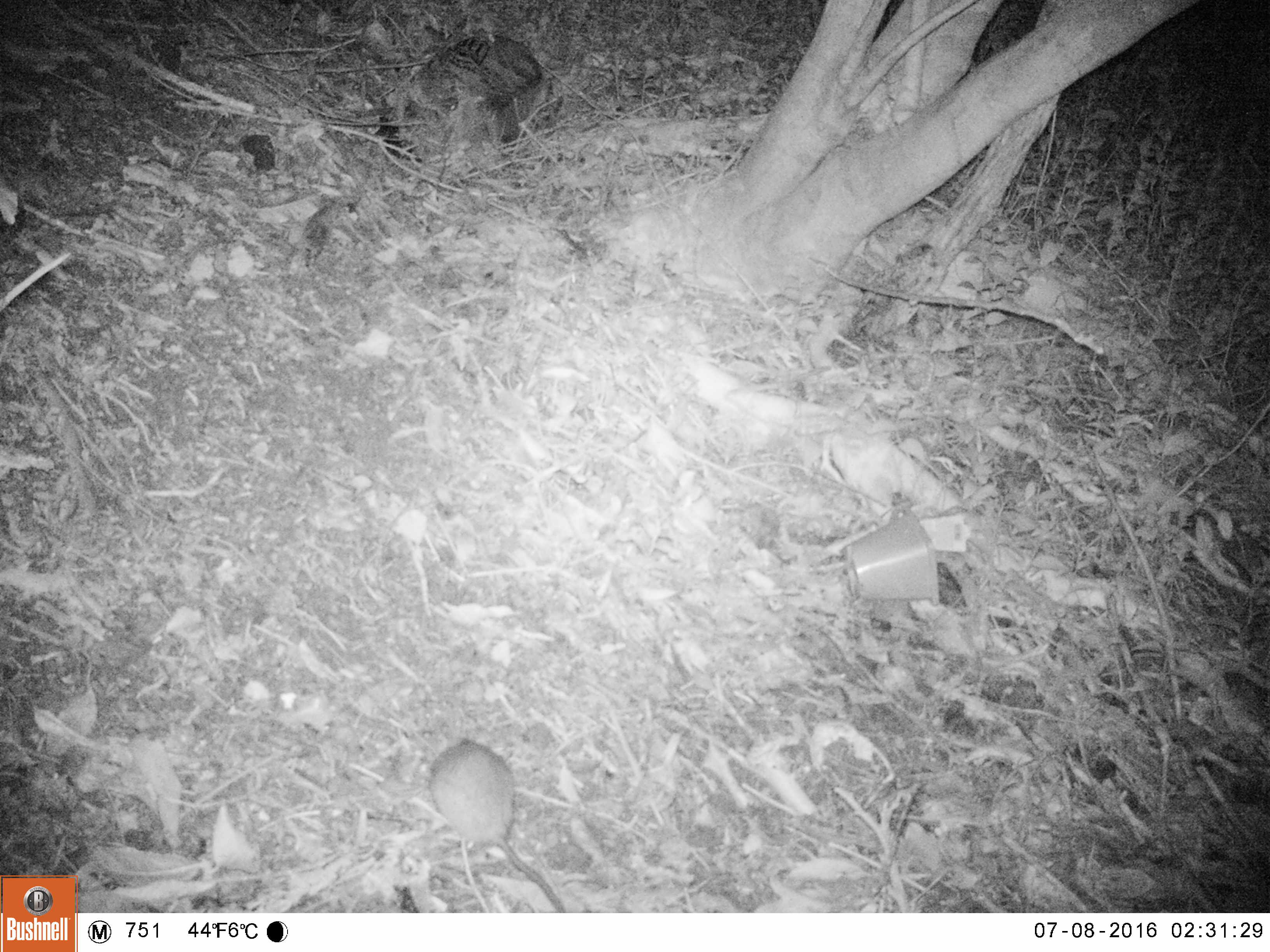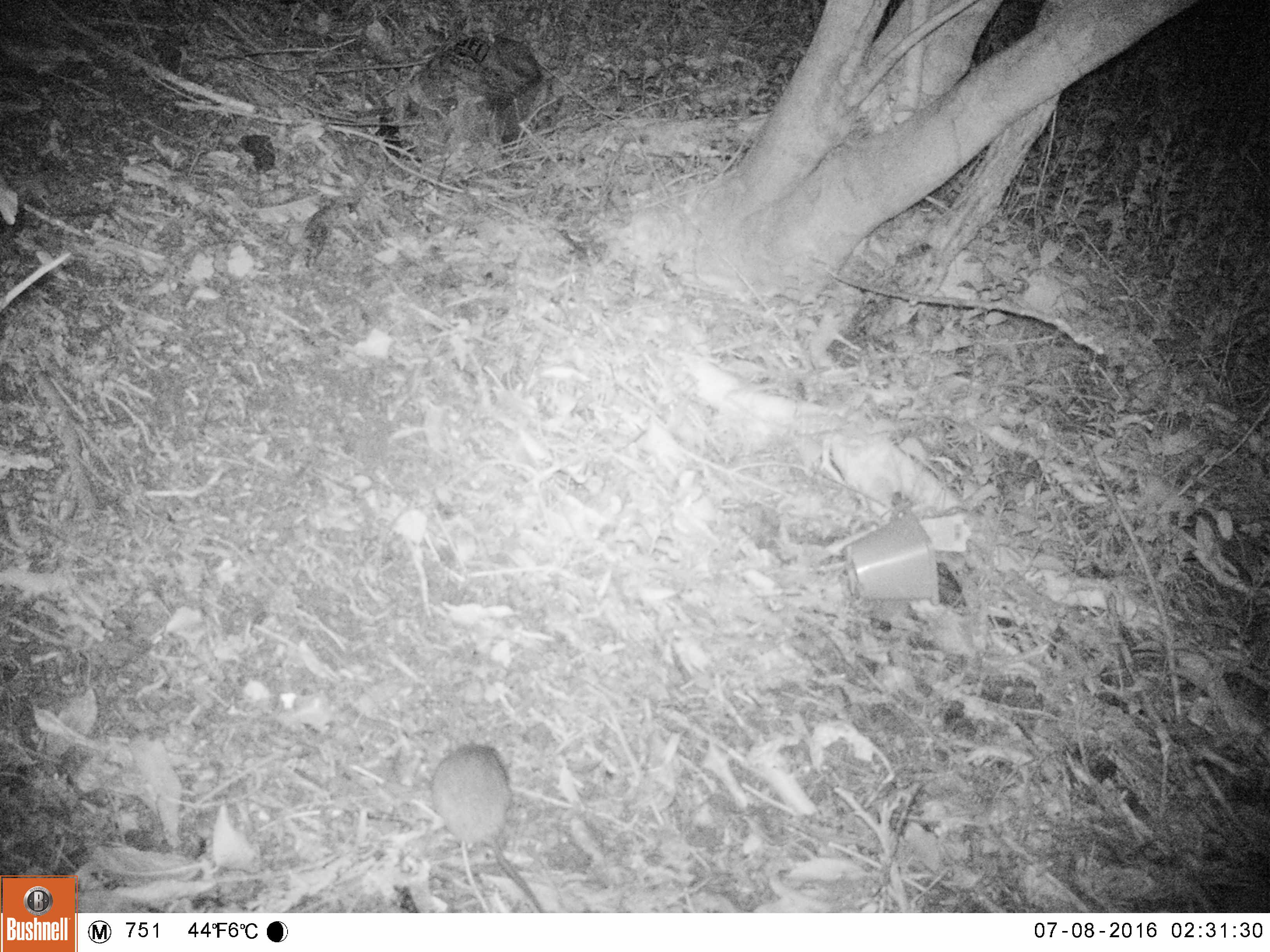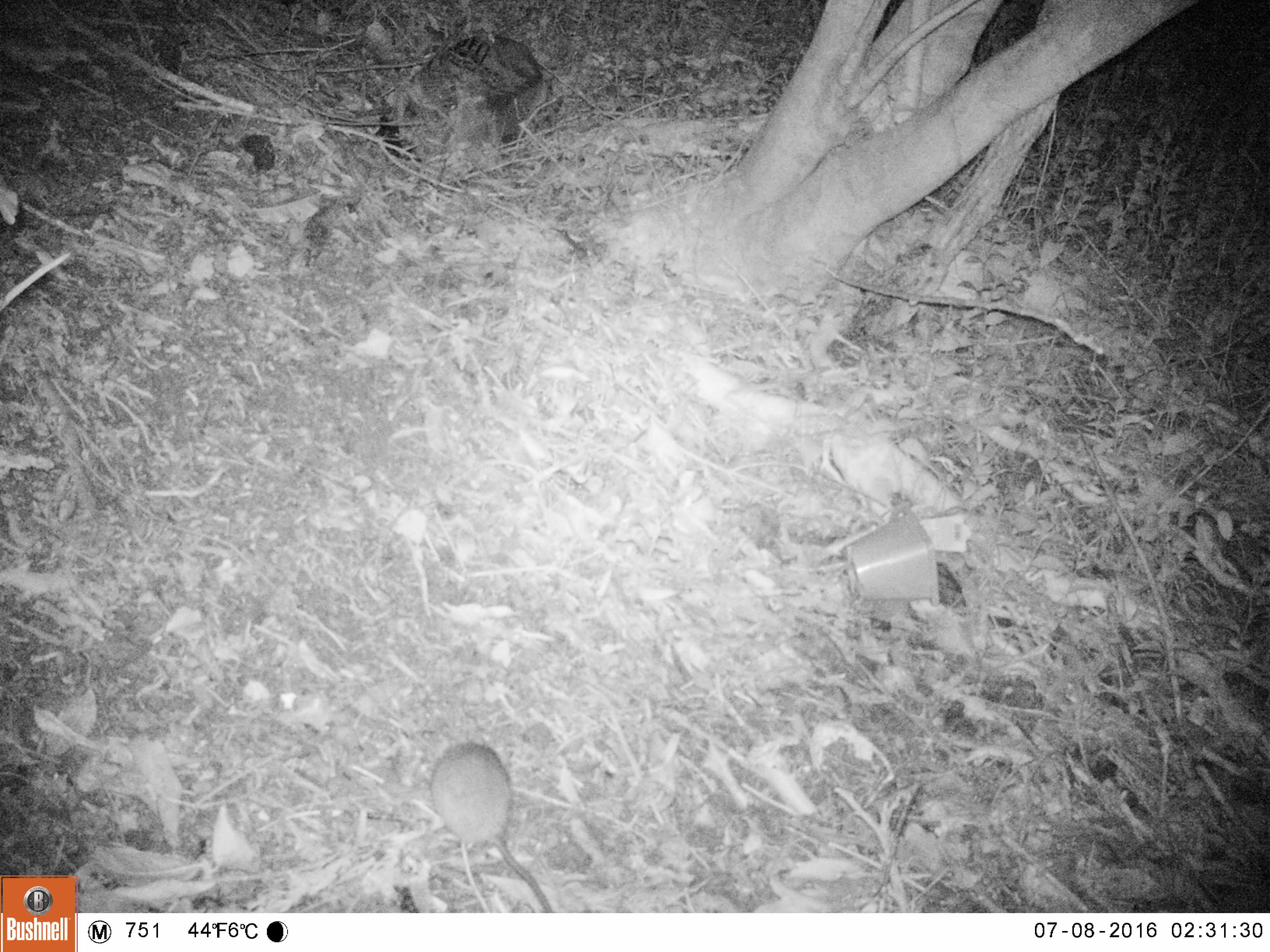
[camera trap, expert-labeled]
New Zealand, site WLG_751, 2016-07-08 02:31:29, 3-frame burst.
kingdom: Animalia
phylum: Chordata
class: Mammalia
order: Rodentia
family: Muridae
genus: Rattus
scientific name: Rattus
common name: rat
Rat (Rattus).